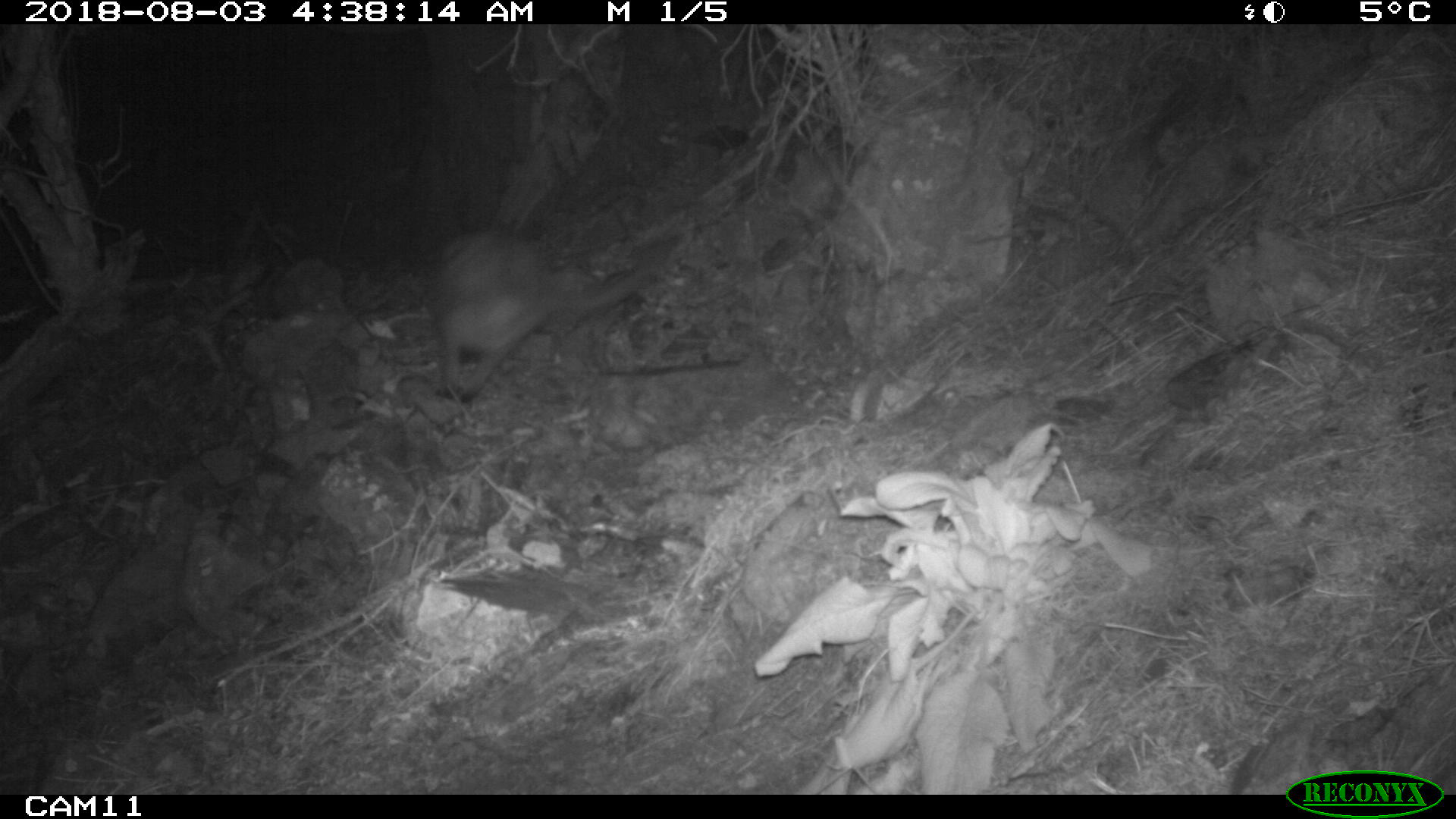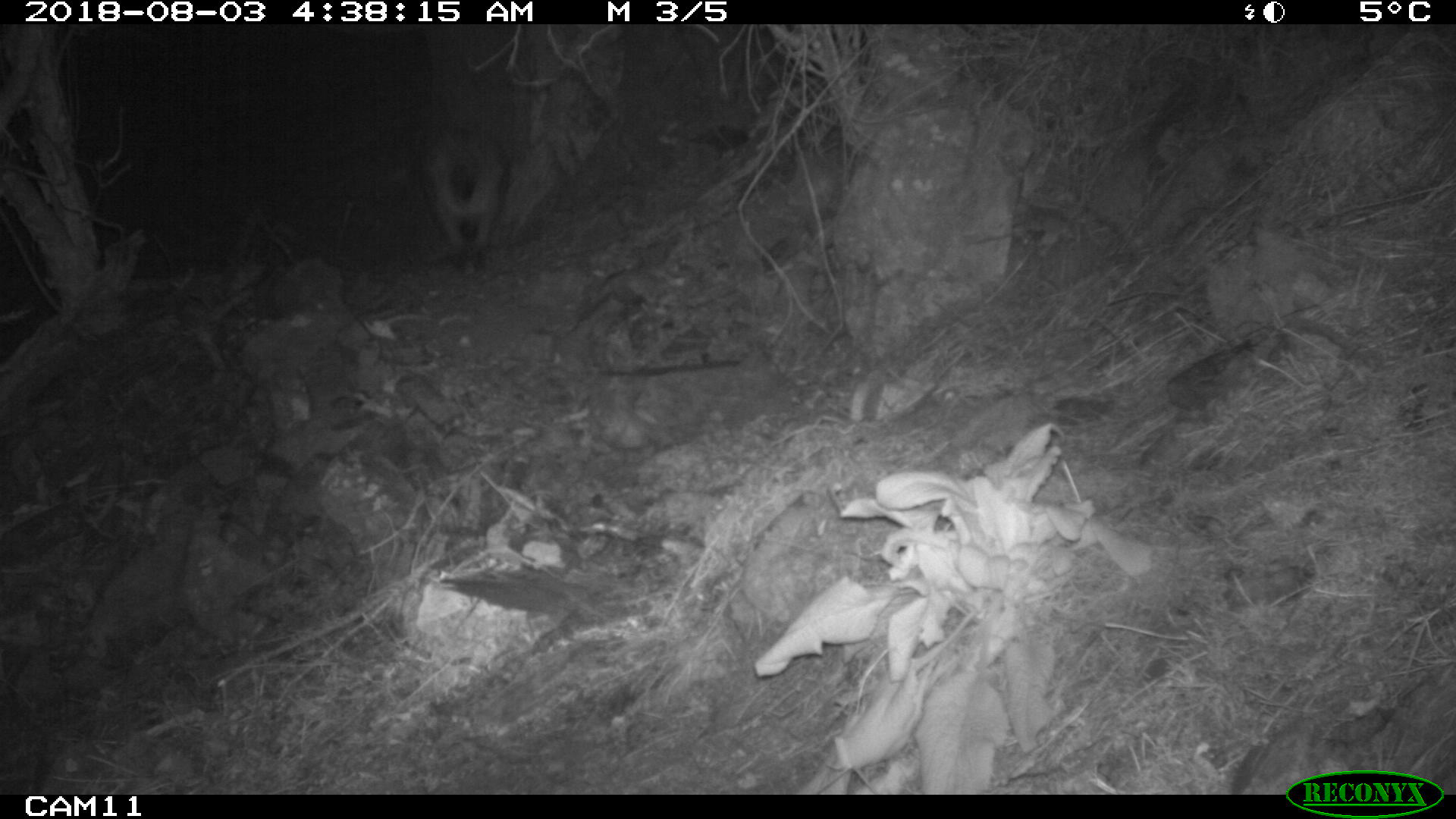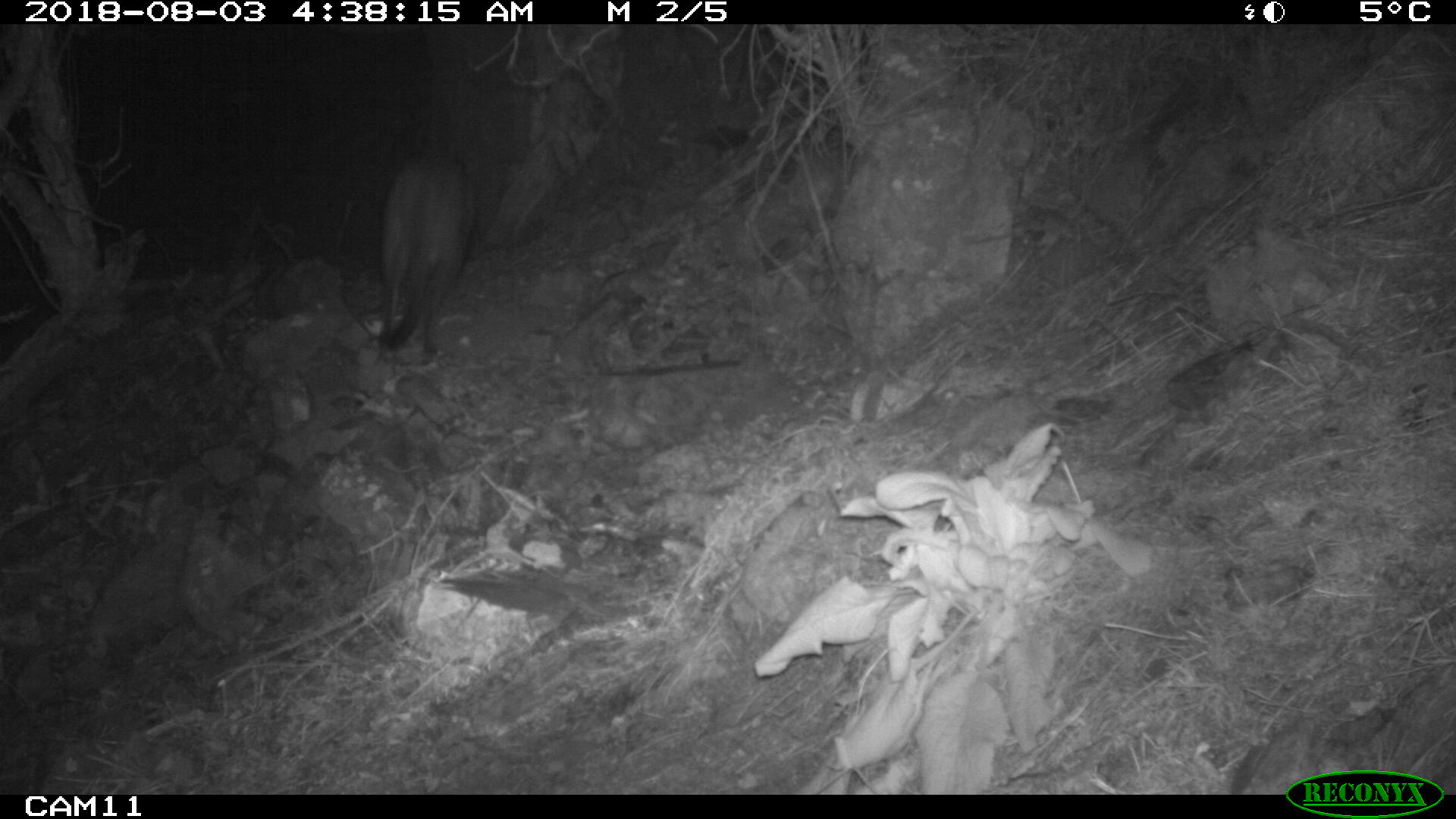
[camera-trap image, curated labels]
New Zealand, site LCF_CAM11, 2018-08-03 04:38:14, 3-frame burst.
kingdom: Animalia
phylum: Chordata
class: Mammalia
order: Diprotodontia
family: Macropodidae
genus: Notamacropus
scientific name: Notamacropus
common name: wallaby